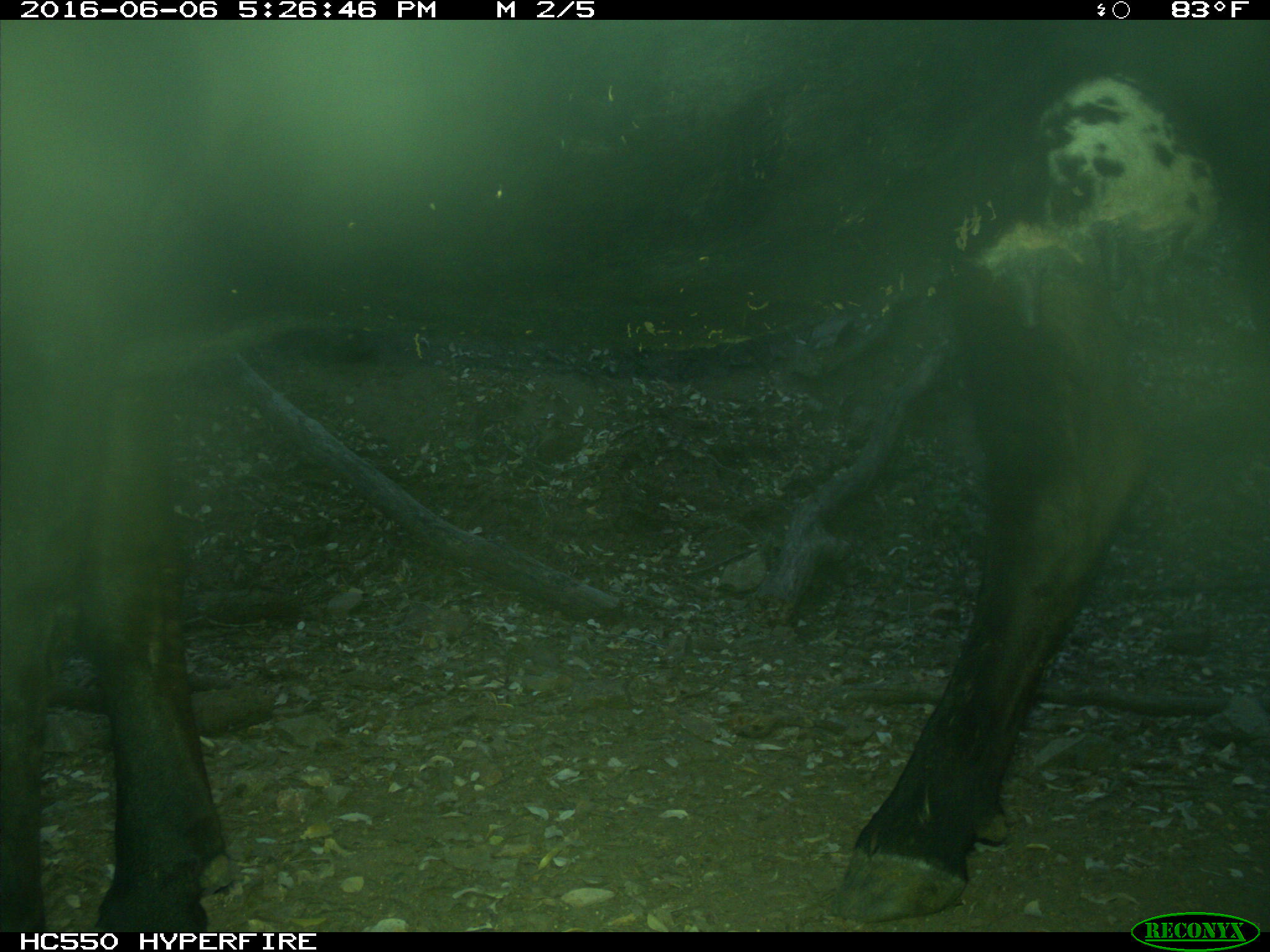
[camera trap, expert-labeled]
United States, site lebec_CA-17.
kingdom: Animalia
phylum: Chordata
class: Mammalia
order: Artiodactyla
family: Bovidae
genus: Bos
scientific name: Bos taurus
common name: domestic cow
Bos taurus (domestic cow).